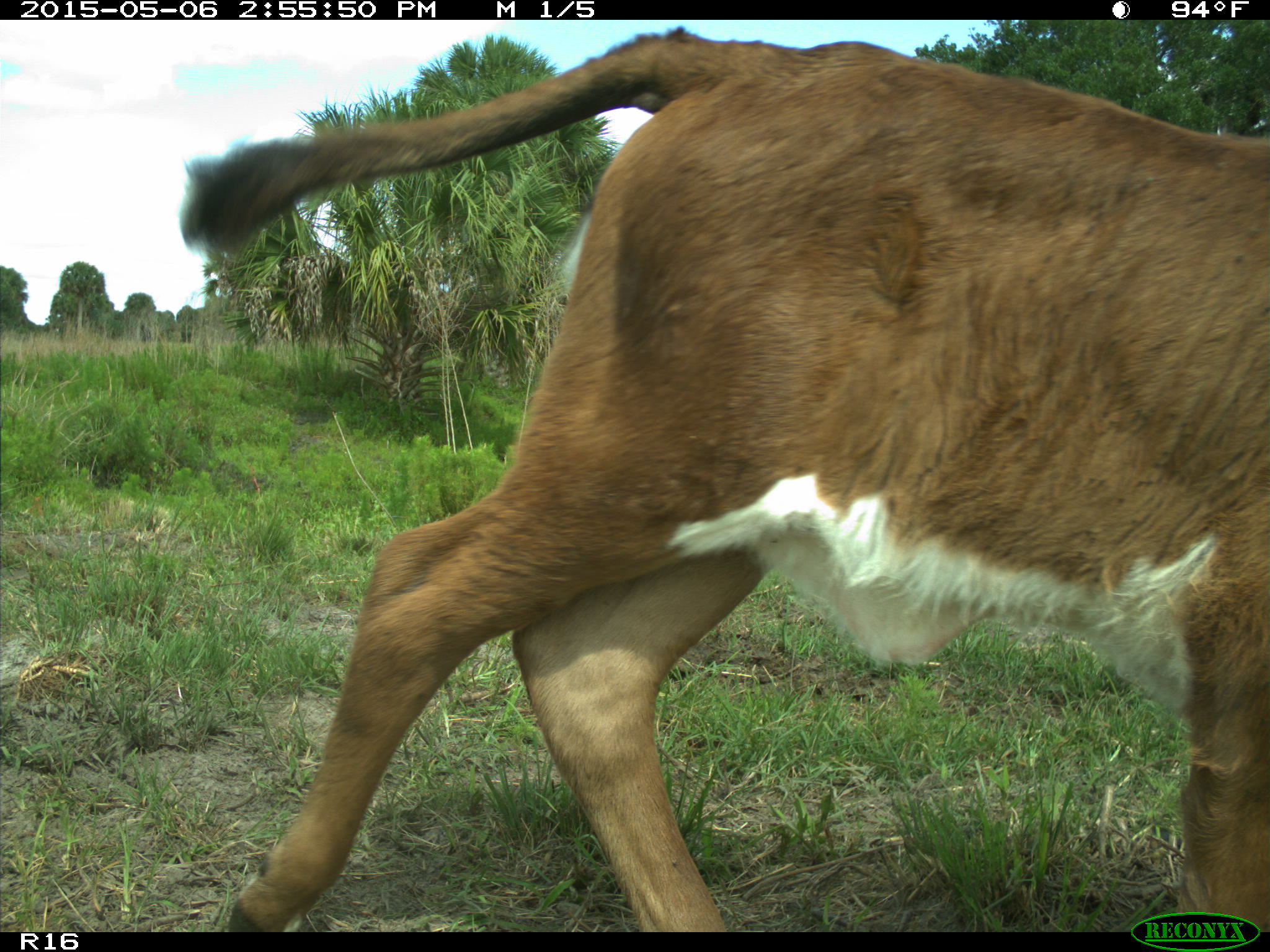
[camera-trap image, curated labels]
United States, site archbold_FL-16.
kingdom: Animalia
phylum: Chordata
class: Mammalia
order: Artiodactyla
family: Bovidae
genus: Bos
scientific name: Bos taurus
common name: domestic cow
Bos taurus (domestic cow).